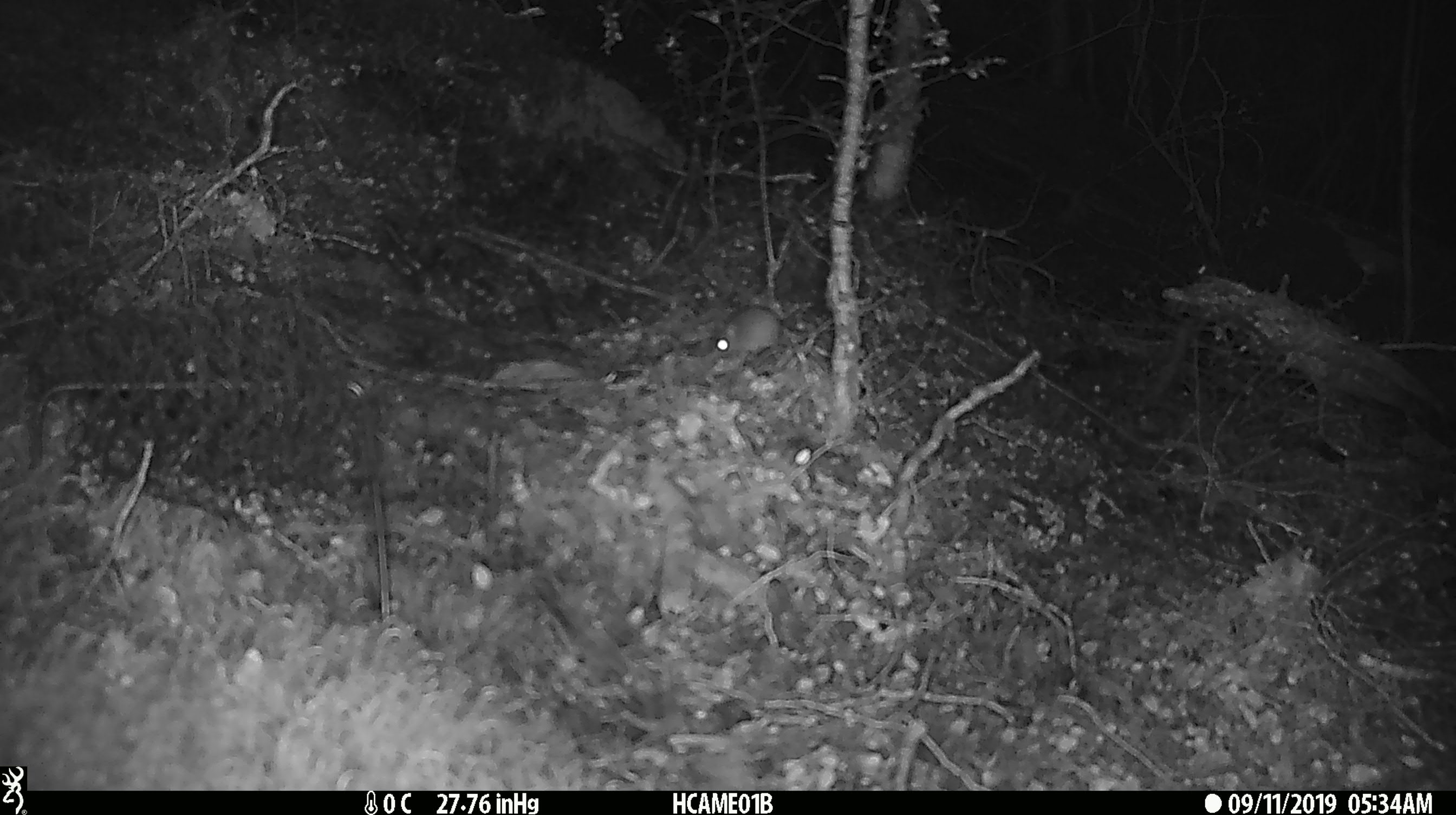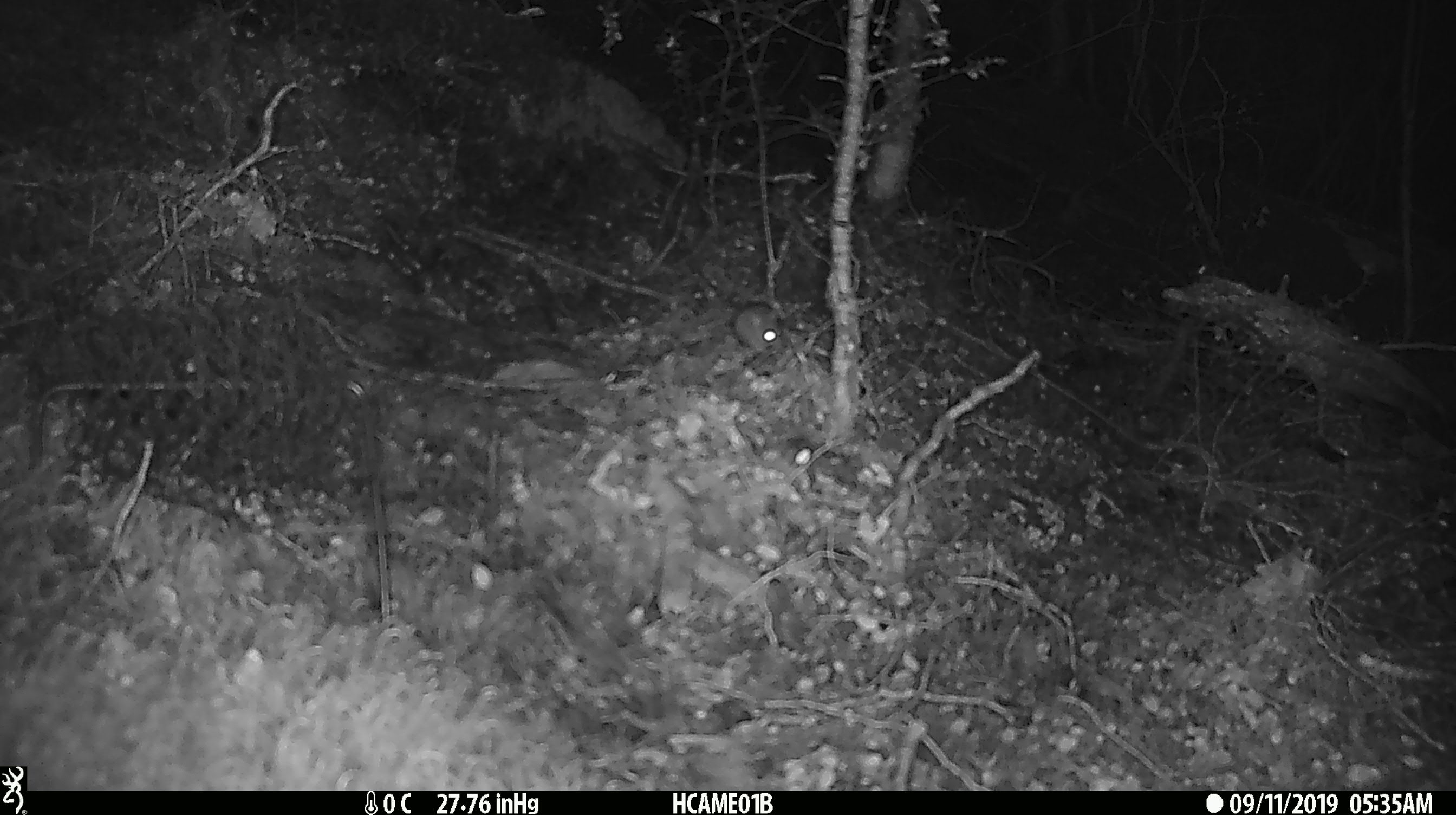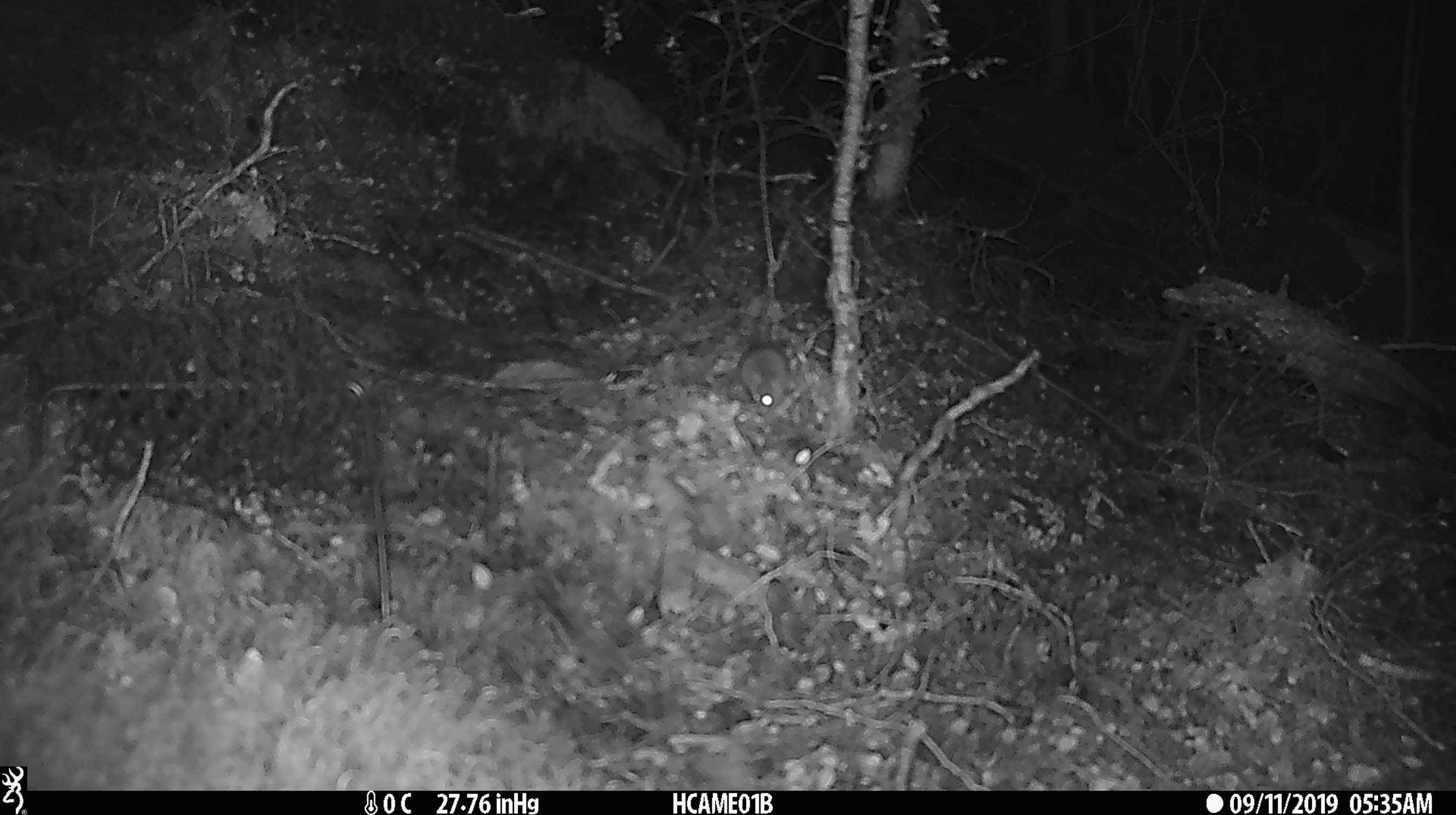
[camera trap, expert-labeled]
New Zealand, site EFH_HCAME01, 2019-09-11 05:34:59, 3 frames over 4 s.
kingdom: Animalia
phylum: Chordata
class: Mammalia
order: Rodentia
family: Muridae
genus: Mus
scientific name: Mus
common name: mouse